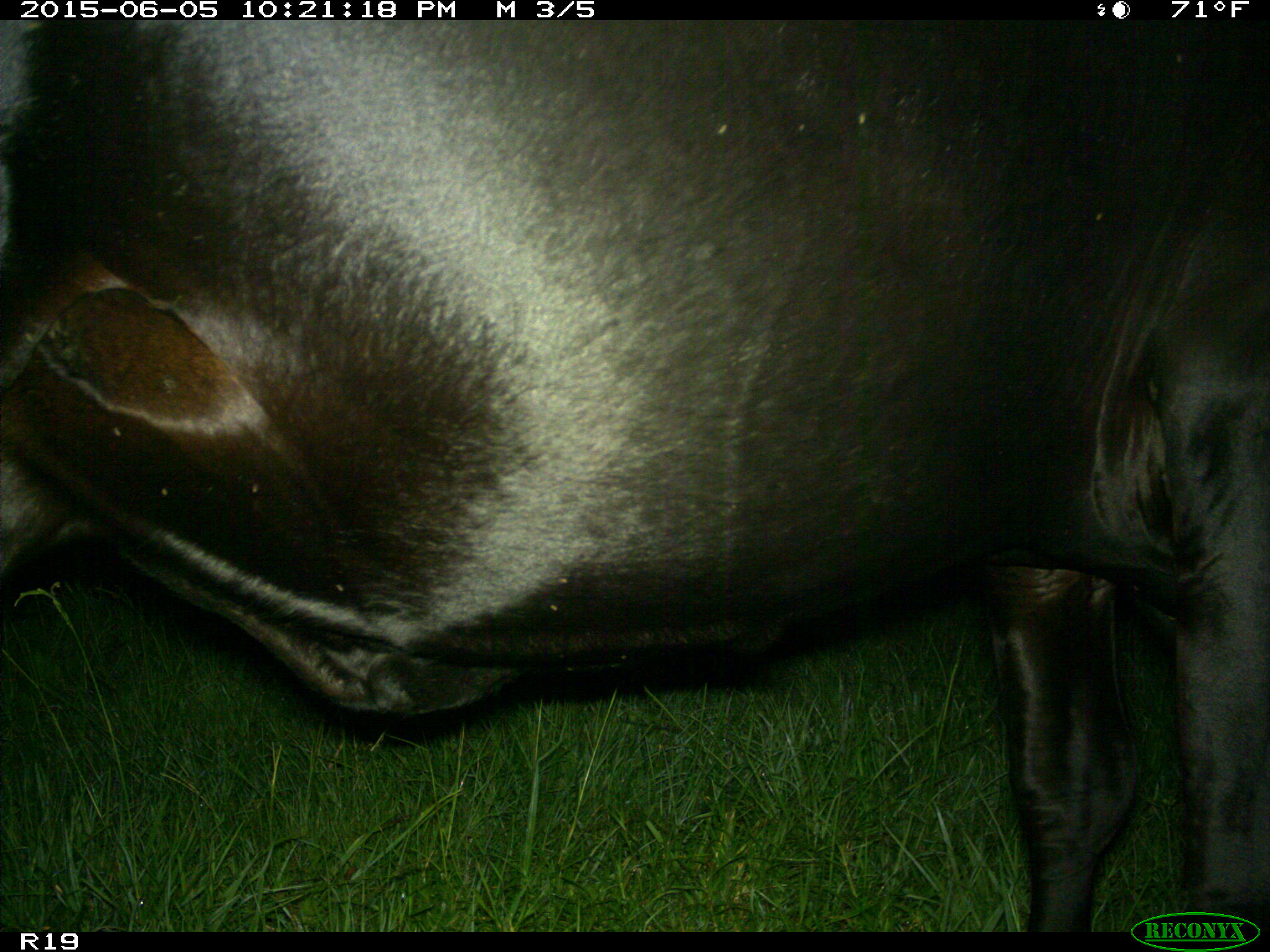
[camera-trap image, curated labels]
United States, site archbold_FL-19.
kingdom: Animalia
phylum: Chordata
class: Mammalia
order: Artiodactyla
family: Bovidae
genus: Bos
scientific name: Bos taurus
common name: domestic cow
Bos taurus (domestic cow).